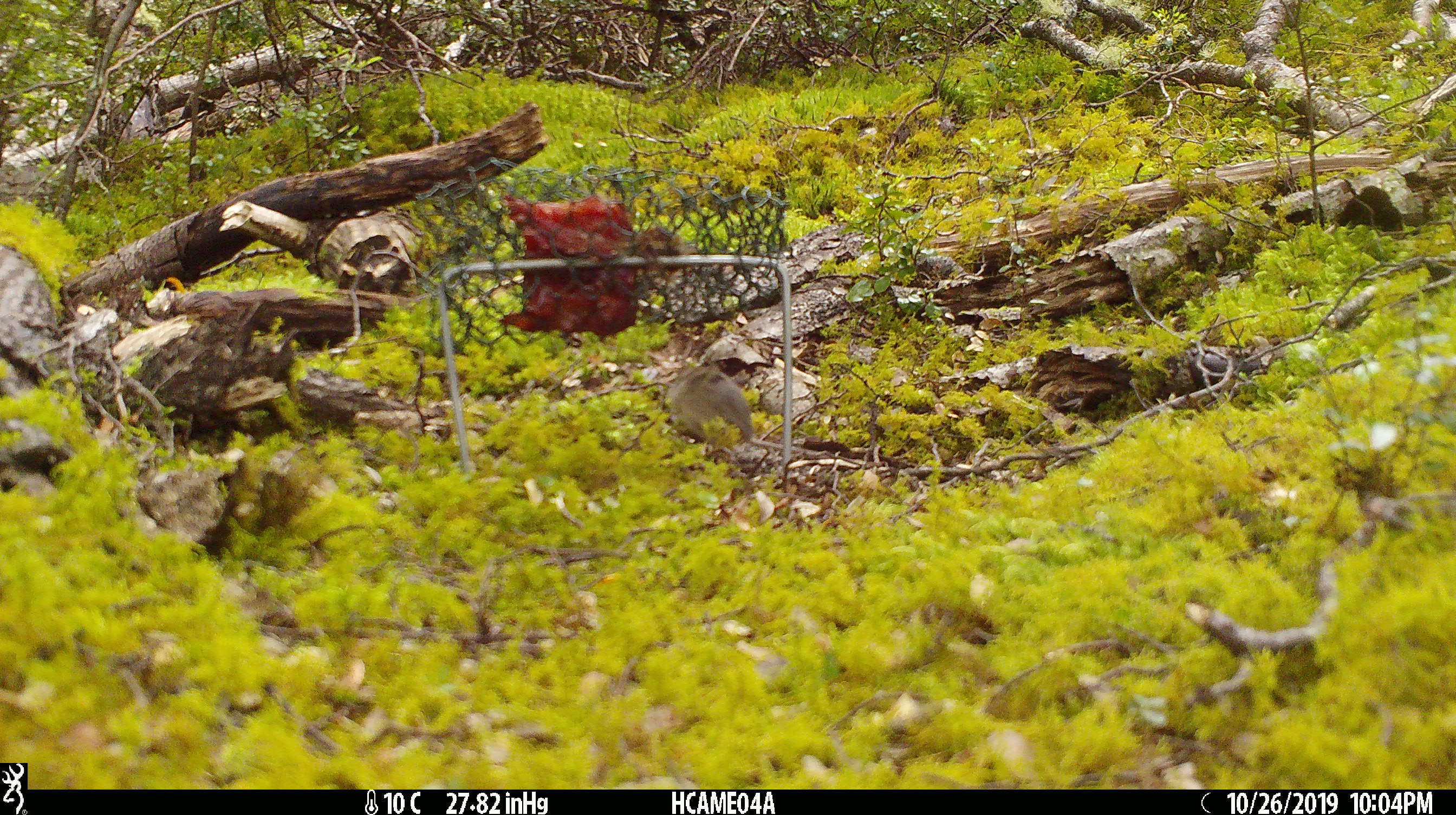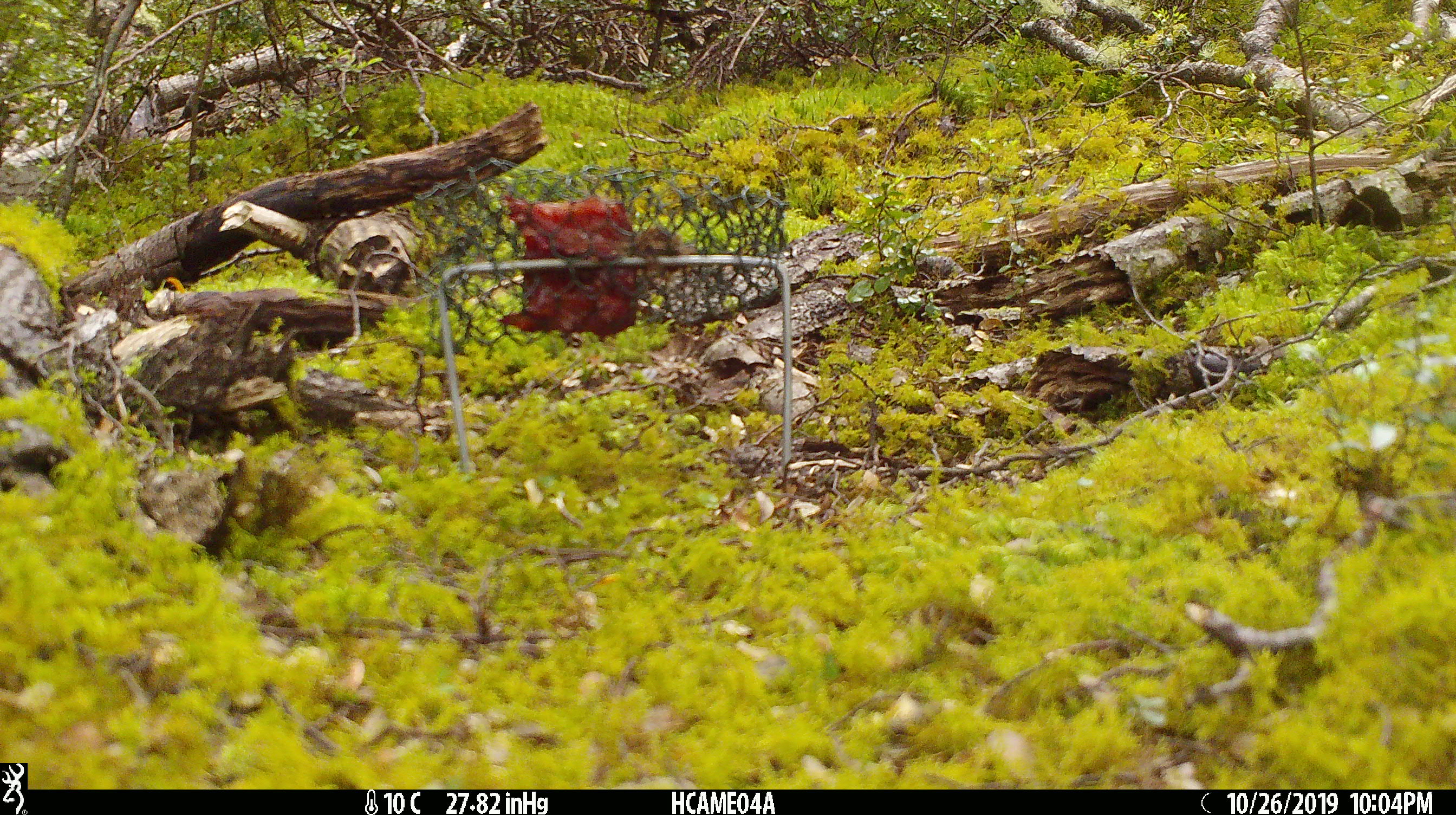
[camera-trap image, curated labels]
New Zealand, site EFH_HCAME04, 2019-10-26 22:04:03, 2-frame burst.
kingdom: Animalia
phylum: Chordata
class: Mammalia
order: Rodentia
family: Muridae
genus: Mus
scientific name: Mus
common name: mouse